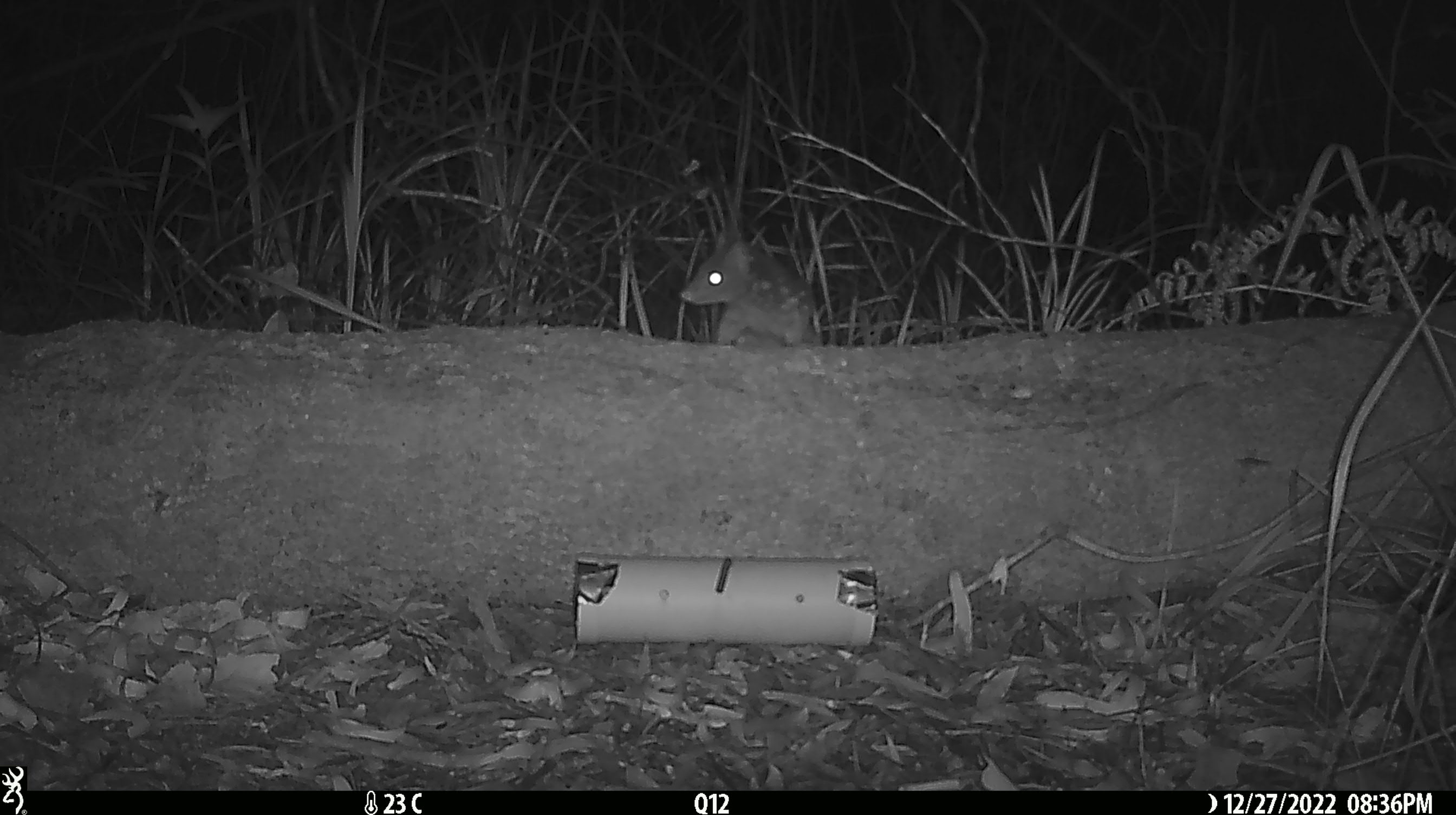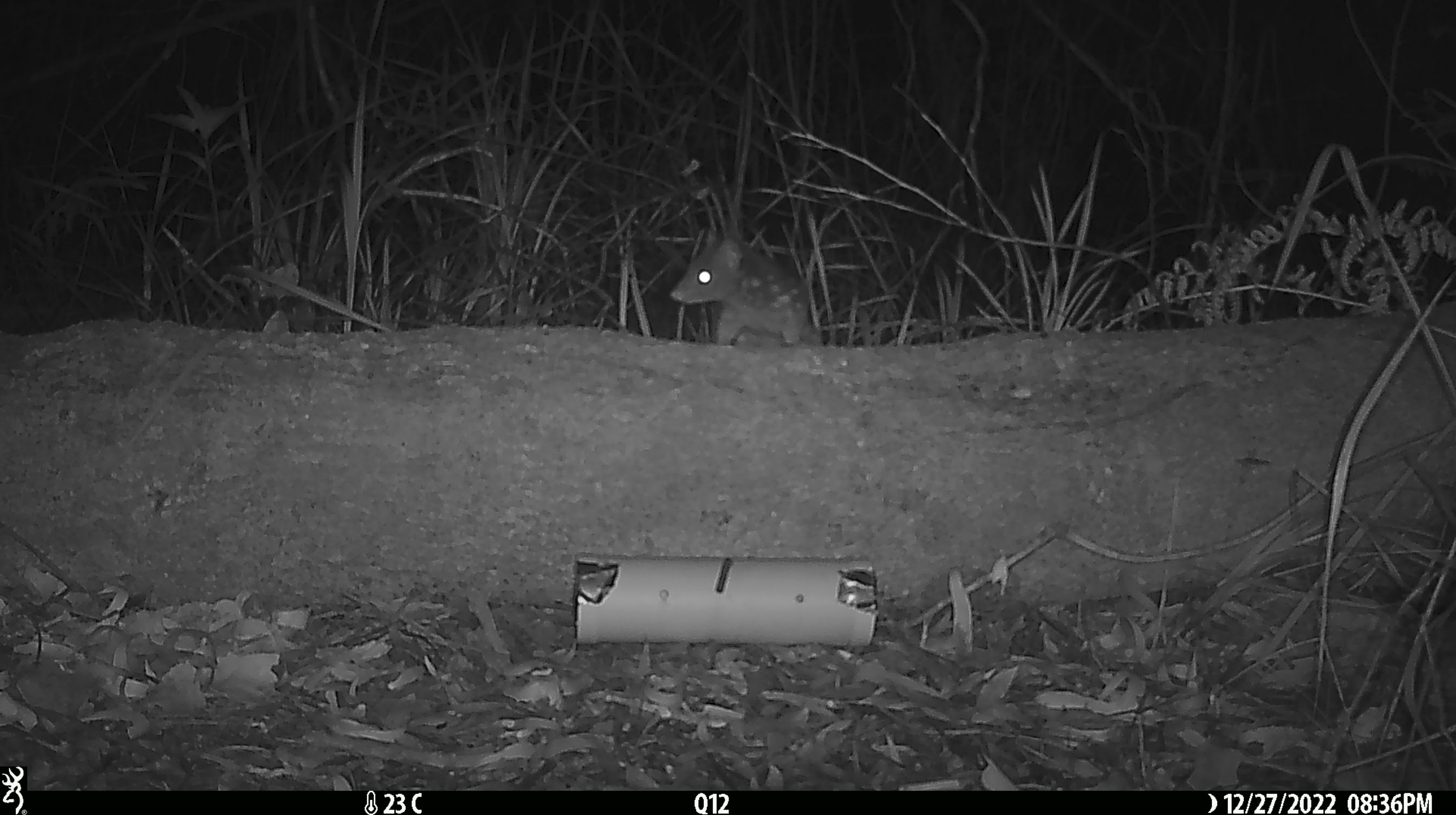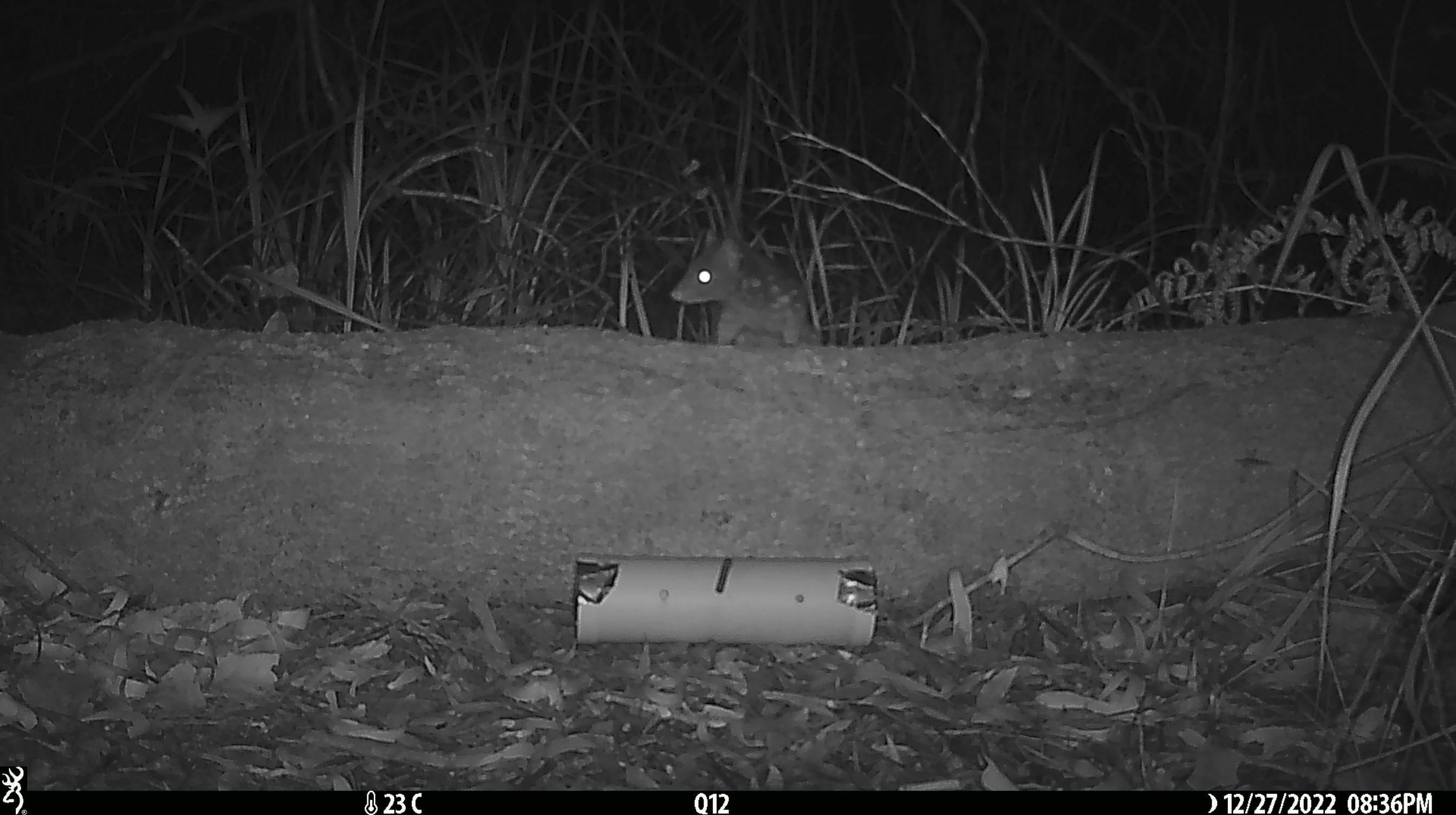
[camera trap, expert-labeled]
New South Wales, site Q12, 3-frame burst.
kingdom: Animalia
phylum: Chordata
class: Mammalia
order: Dasyuromorphia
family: Dasyuridae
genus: Dasyurus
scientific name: Dasyurus maculatus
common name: spotted-tailed quoll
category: quoll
Quoll (spotted-tailed quoll) (Dasyurus maculatus).